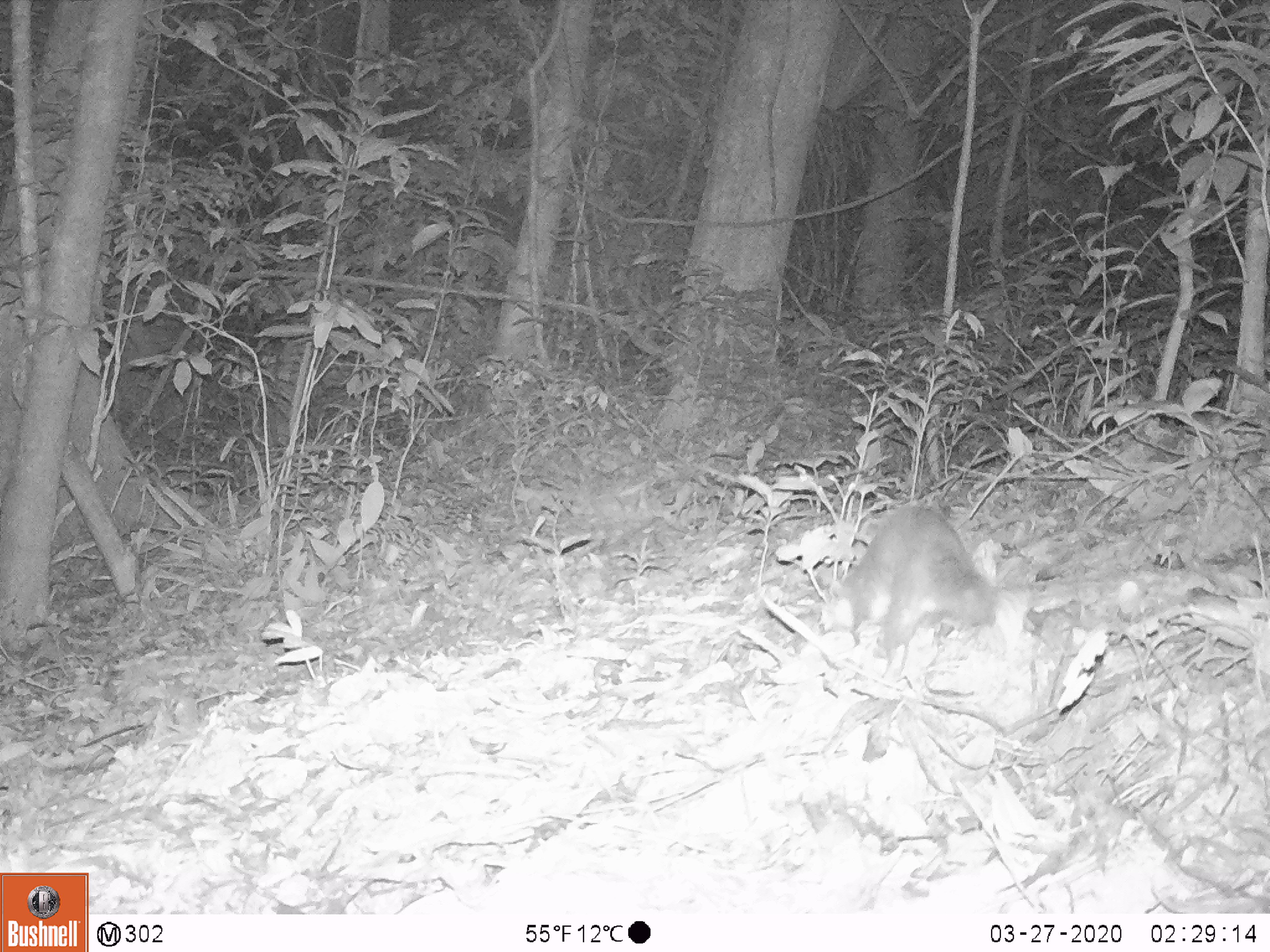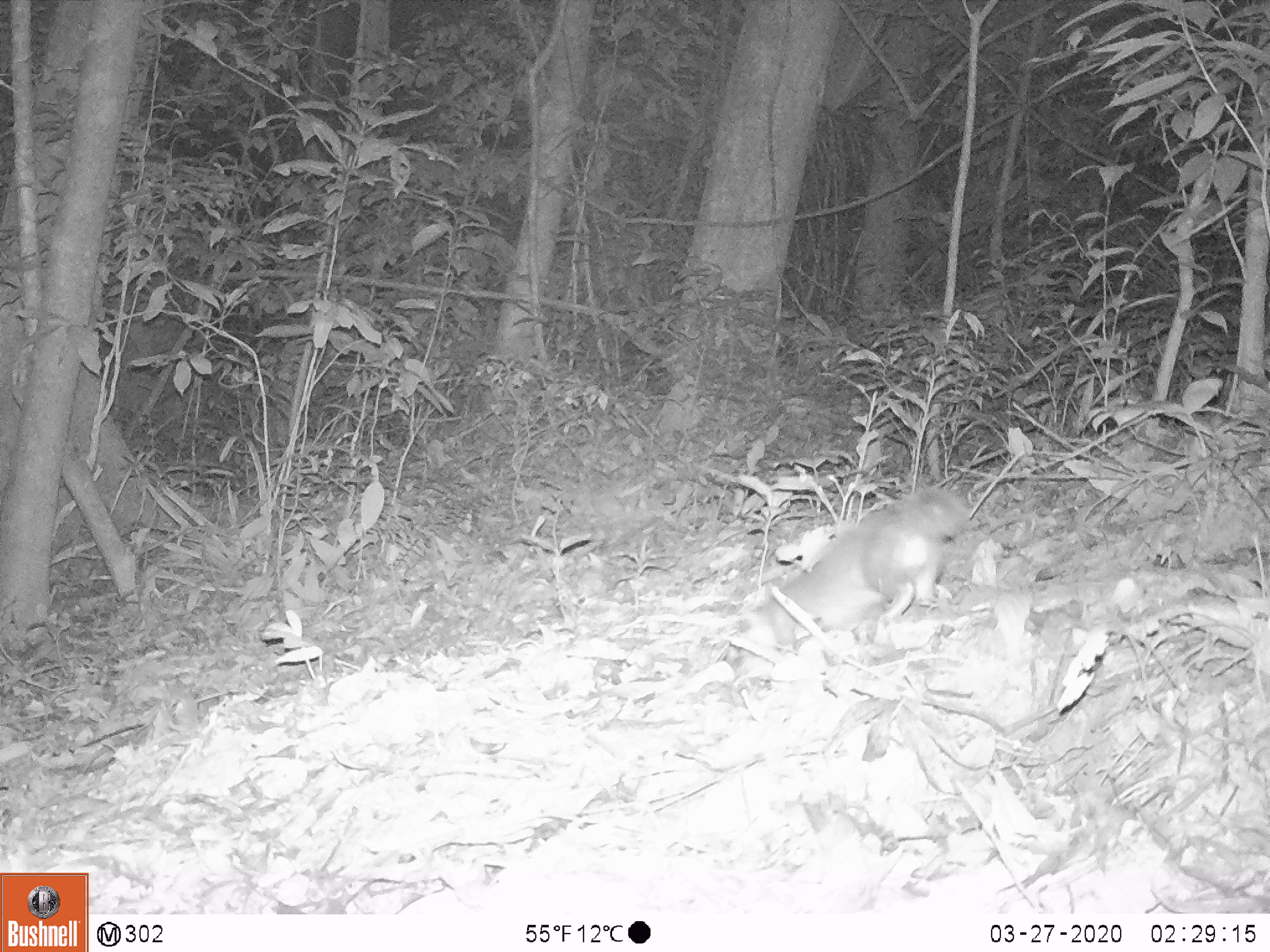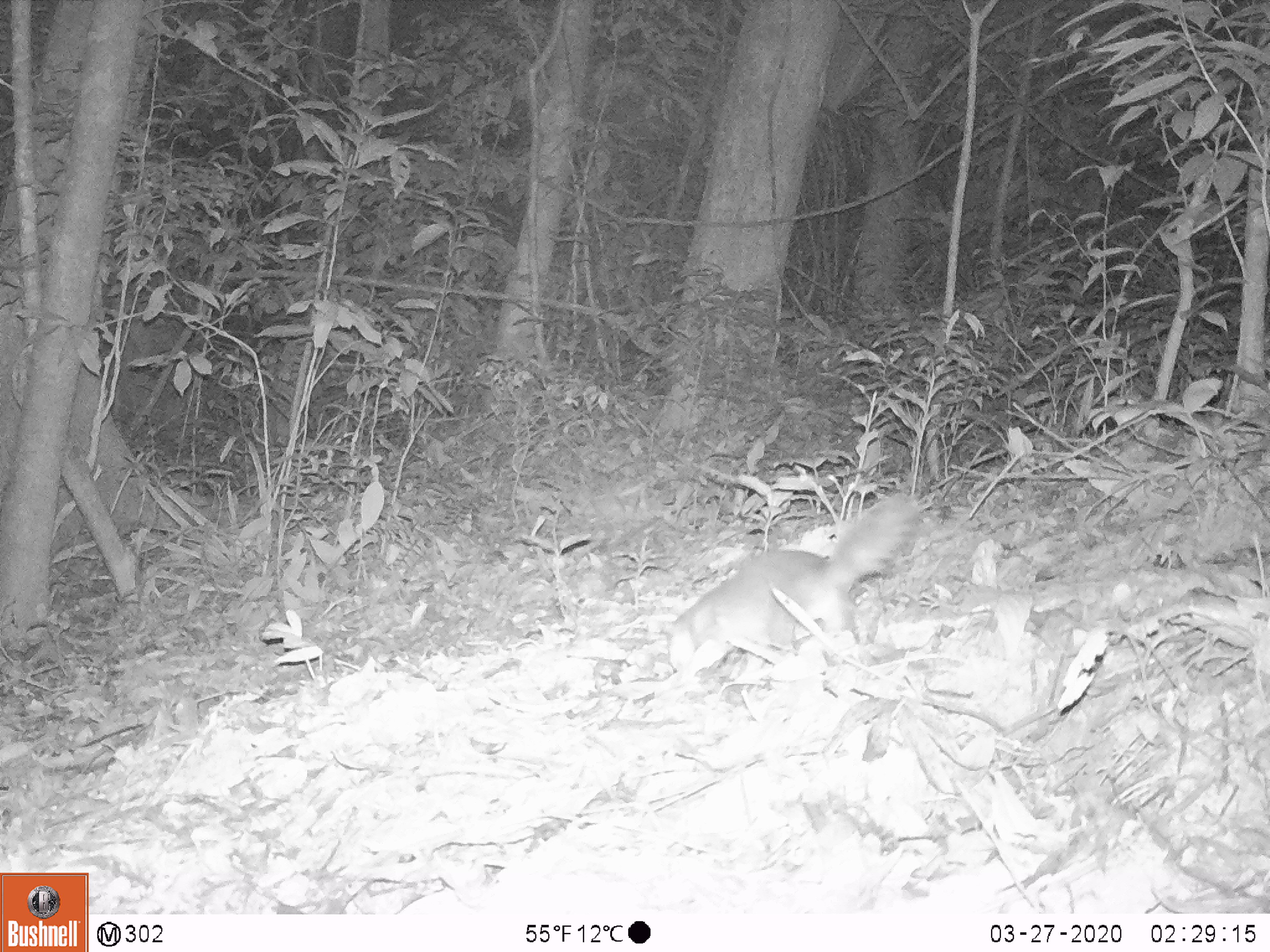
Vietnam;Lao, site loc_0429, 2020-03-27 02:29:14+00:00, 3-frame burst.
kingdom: Animalia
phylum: Chordata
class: Mammalia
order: Carnivora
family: Mustelidae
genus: Melogale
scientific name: Melogale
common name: ferret badger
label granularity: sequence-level